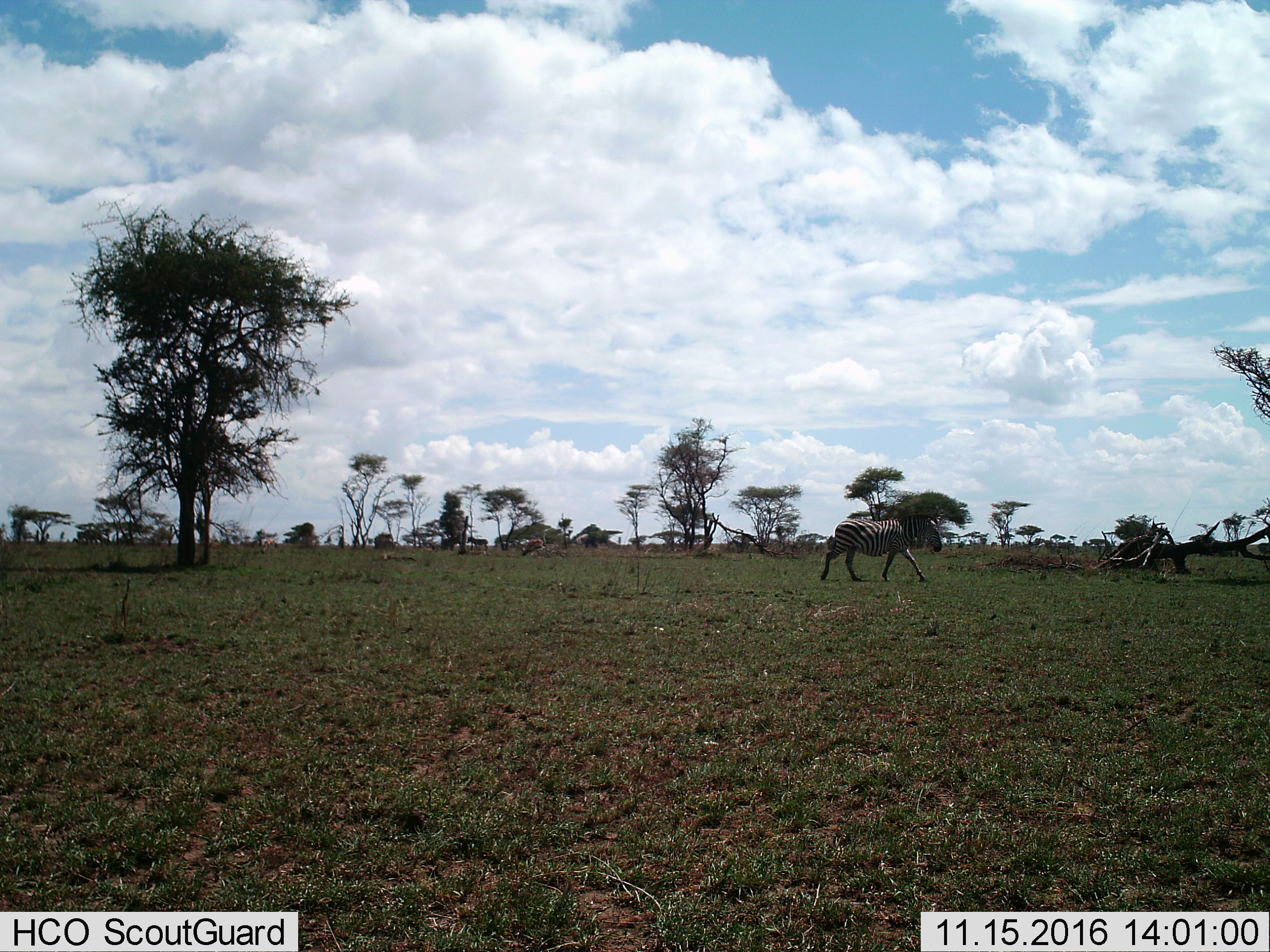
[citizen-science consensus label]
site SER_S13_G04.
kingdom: Animalia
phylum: Chordata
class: Mammalia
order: Perissodactyla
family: Equidae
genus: Equus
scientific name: Equus quagga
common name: plains zebra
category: zebraplains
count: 1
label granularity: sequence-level